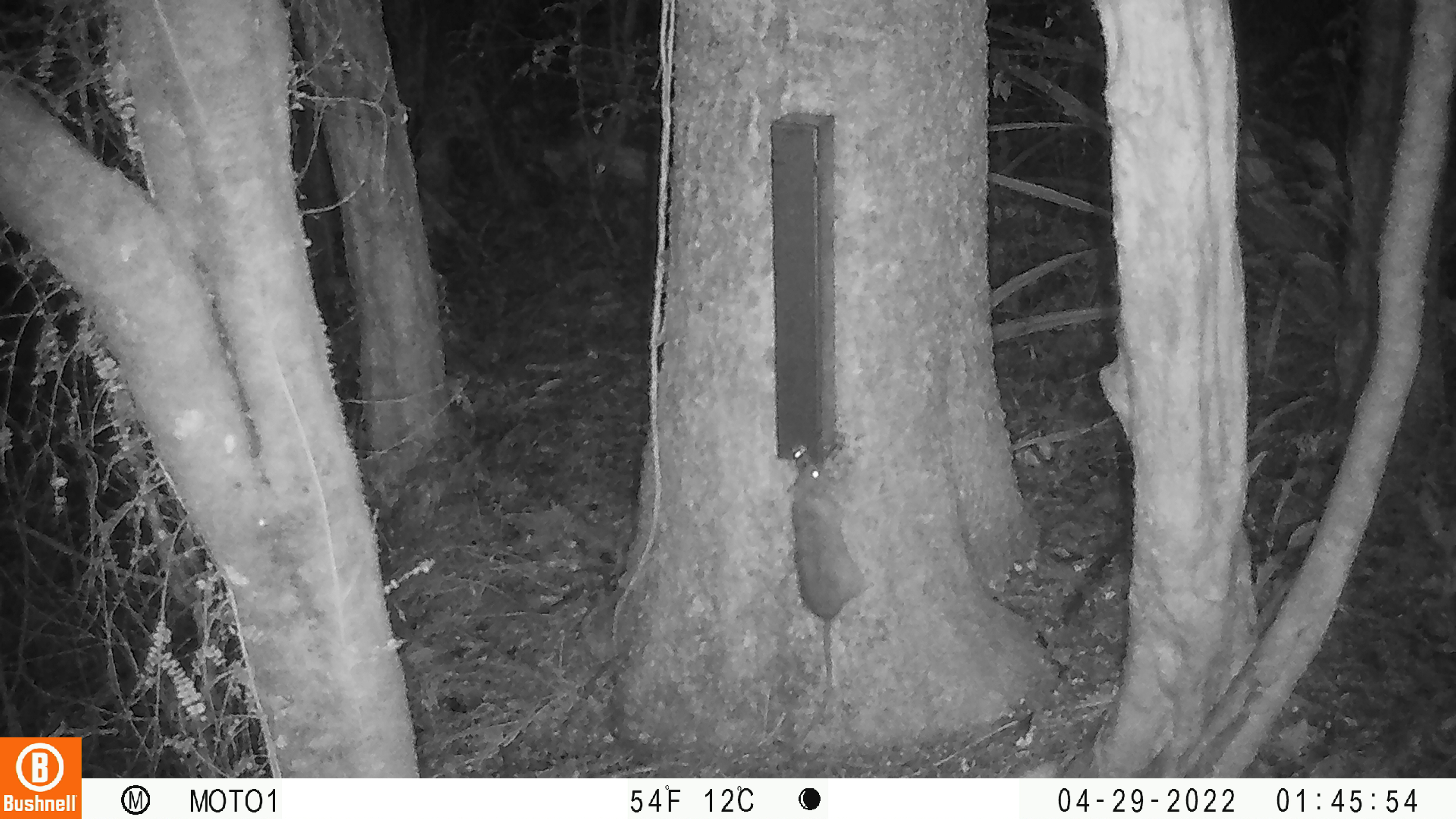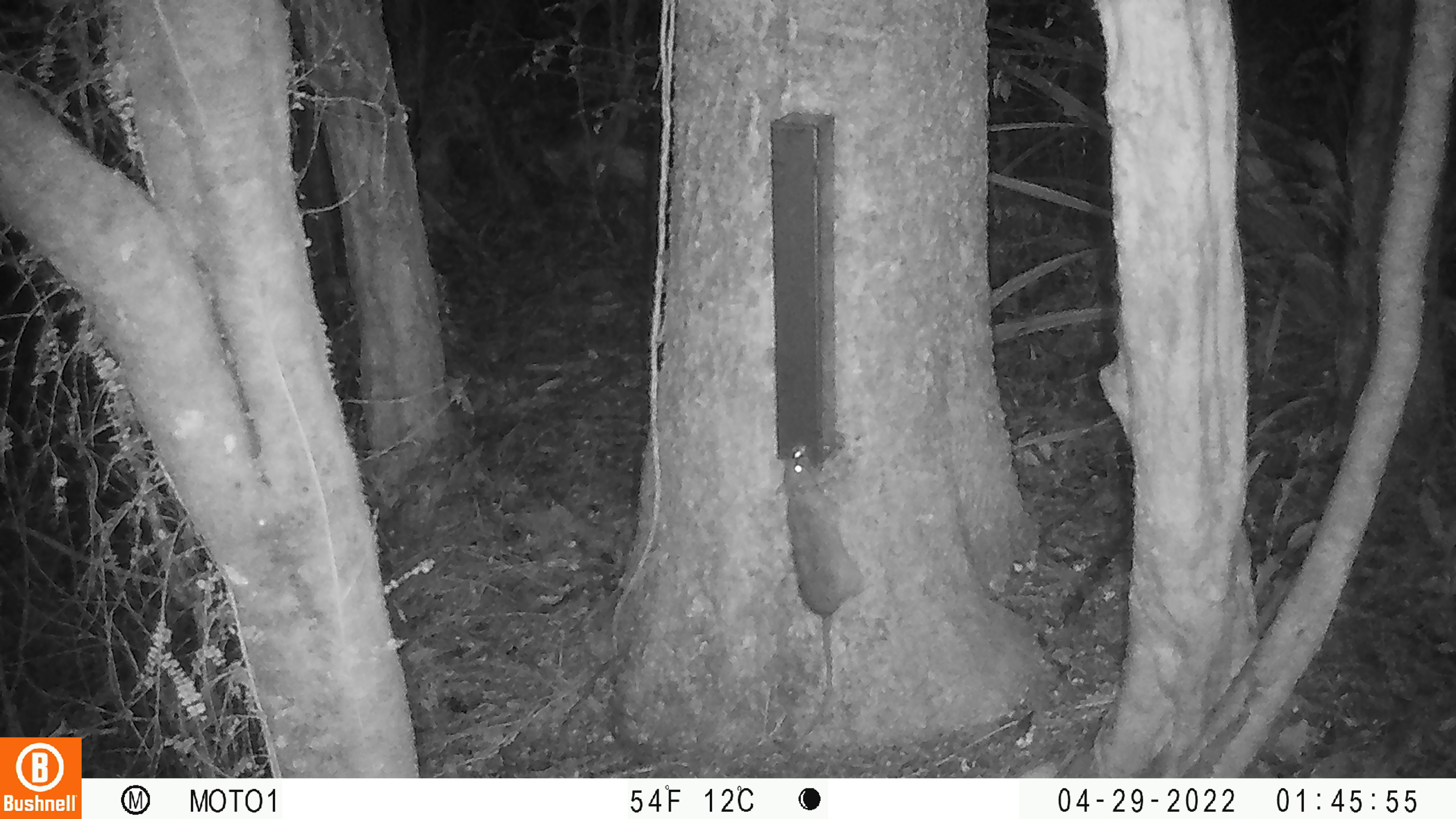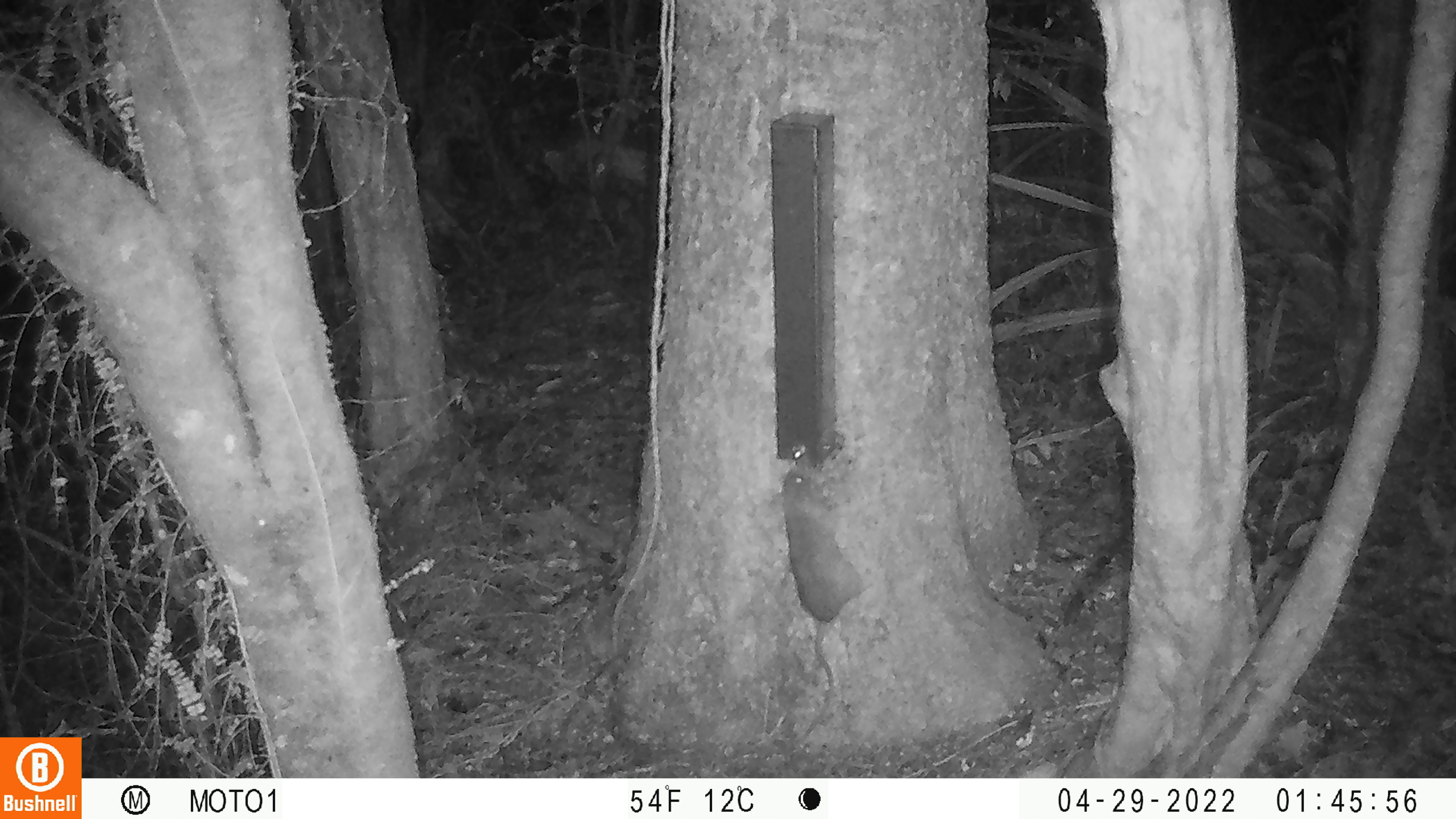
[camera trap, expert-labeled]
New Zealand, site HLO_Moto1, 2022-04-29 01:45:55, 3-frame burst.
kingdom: Animalia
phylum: Chordata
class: Mammalia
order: Rodentia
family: Muridae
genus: Rattus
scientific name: Rattus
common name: rat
Rat (Rattus).